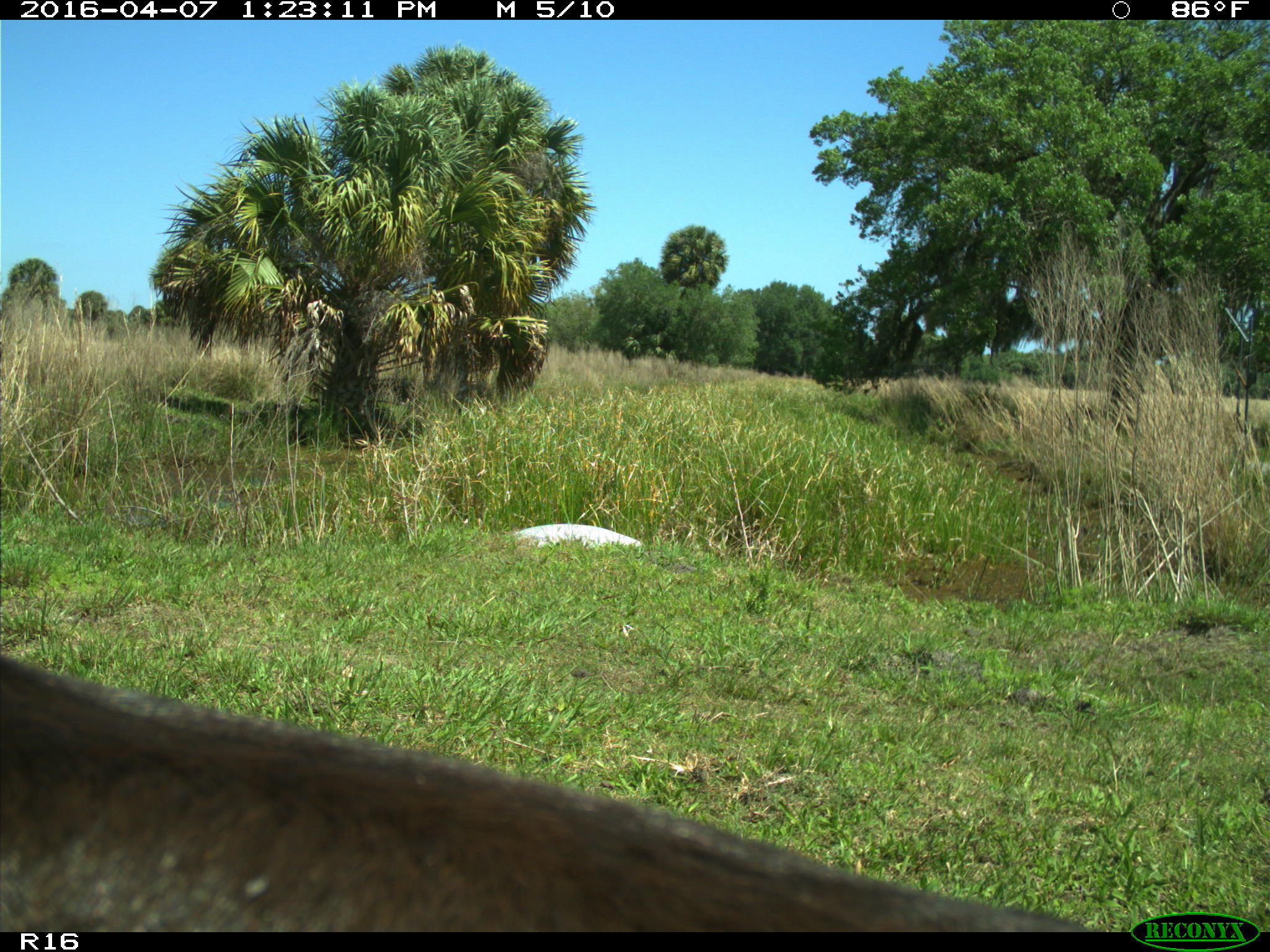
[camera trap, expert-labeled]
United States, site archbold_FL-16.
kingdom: Animalia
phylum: Chordata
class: Mammalia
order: Artiodactyla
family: Bovidae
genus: Bos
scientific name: Bos taurus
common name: domestic cow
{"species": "Bos taurus (domestic cow)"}